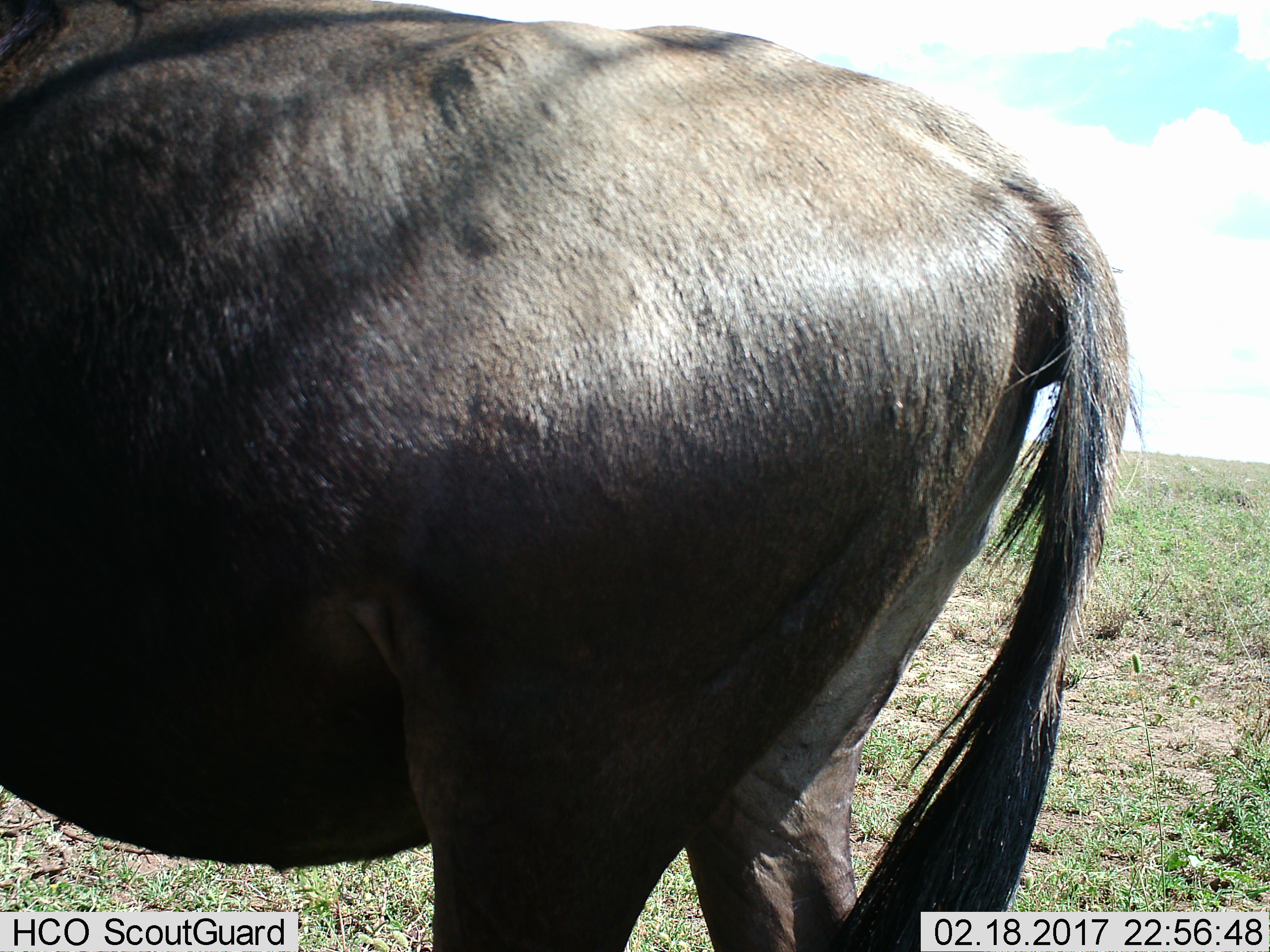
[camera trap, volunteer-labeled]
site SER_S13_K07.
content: unidentified animal